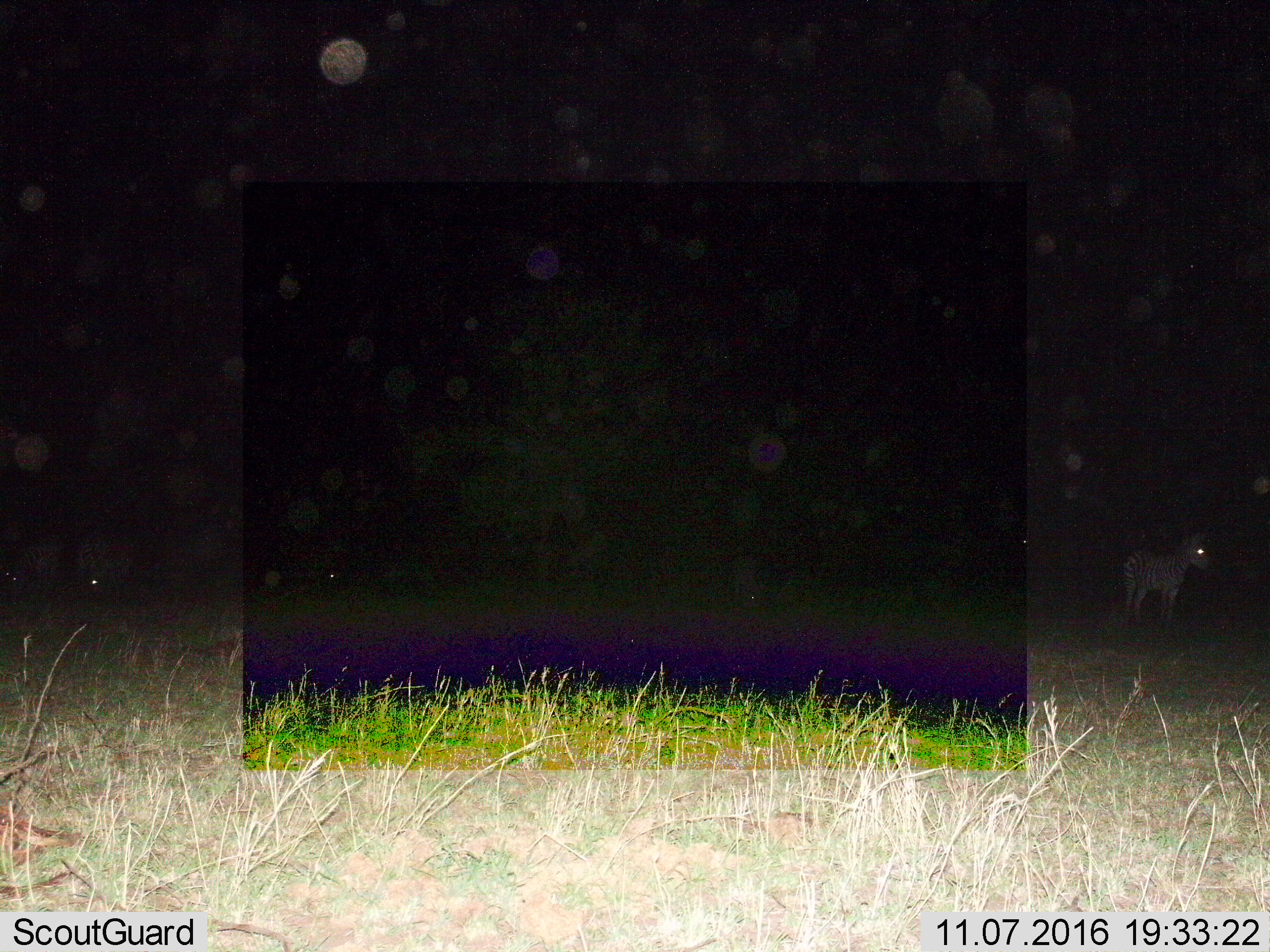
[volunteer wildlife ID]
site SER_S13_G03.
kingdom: Animalia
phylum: Chordata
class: Mammalia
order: Perissodactyla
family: Equidae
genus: Equus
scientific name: Equus quagga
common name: plains zebra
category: zebraplains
Zebraplains (plains zebra) (Equus quagga), count 1. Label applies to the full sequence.